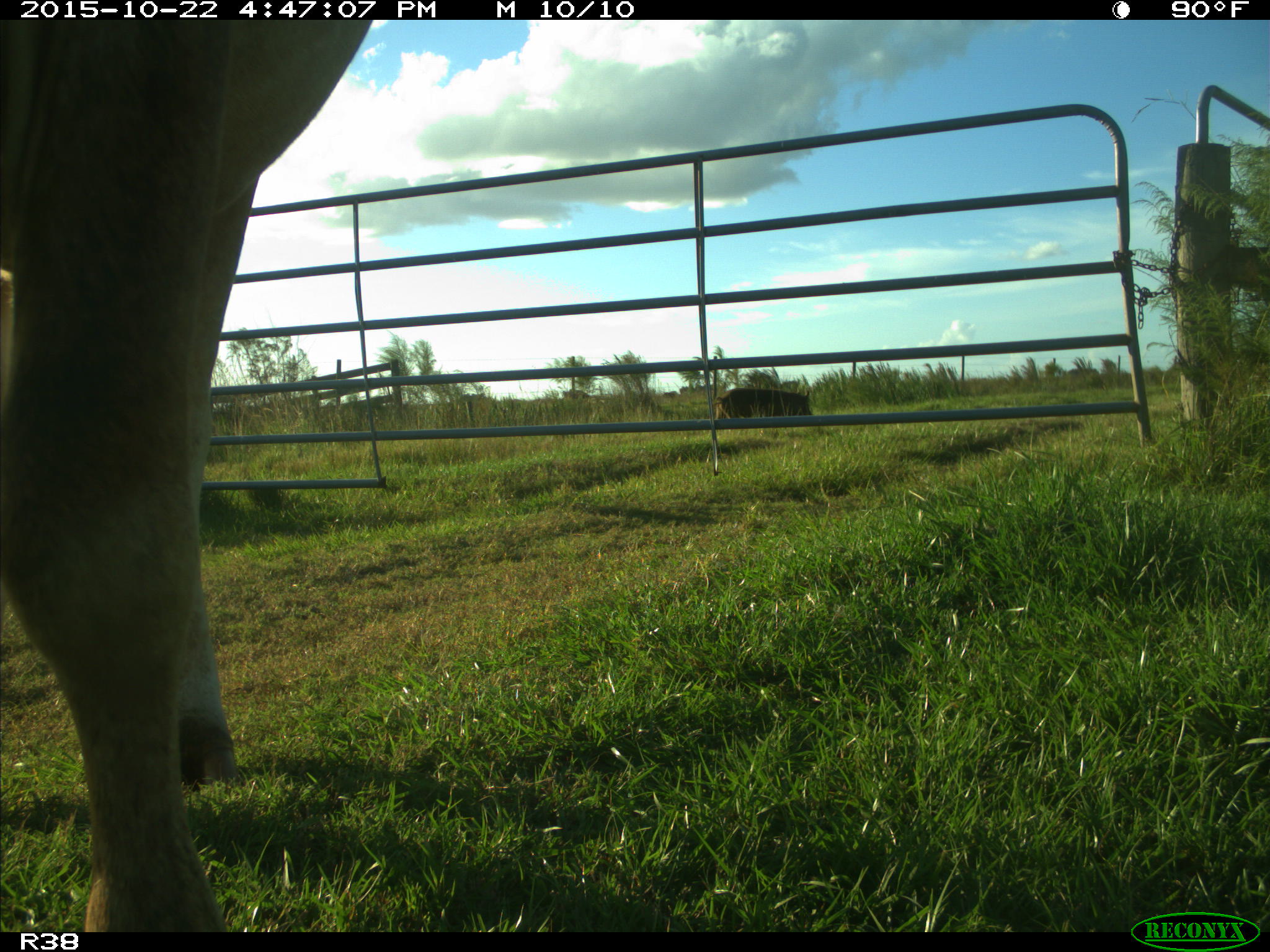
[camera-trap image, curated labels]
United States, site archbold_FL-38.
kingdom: Animalia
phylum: Chordata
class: Mammalia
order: Artiodactyla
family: Bovidae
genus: Bos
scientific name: Bos taurus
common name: domestic cow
Bos taurus (domestic cow).